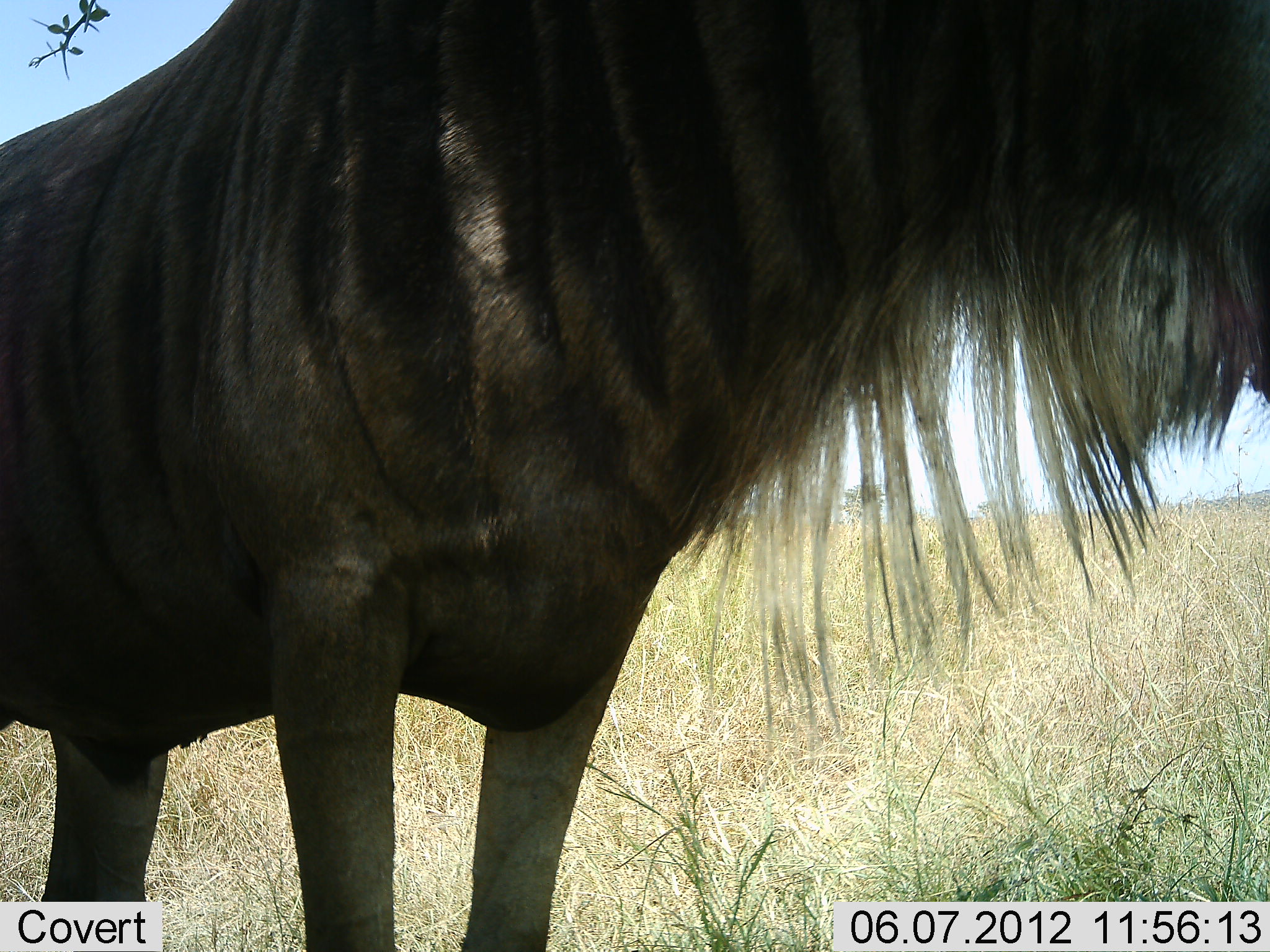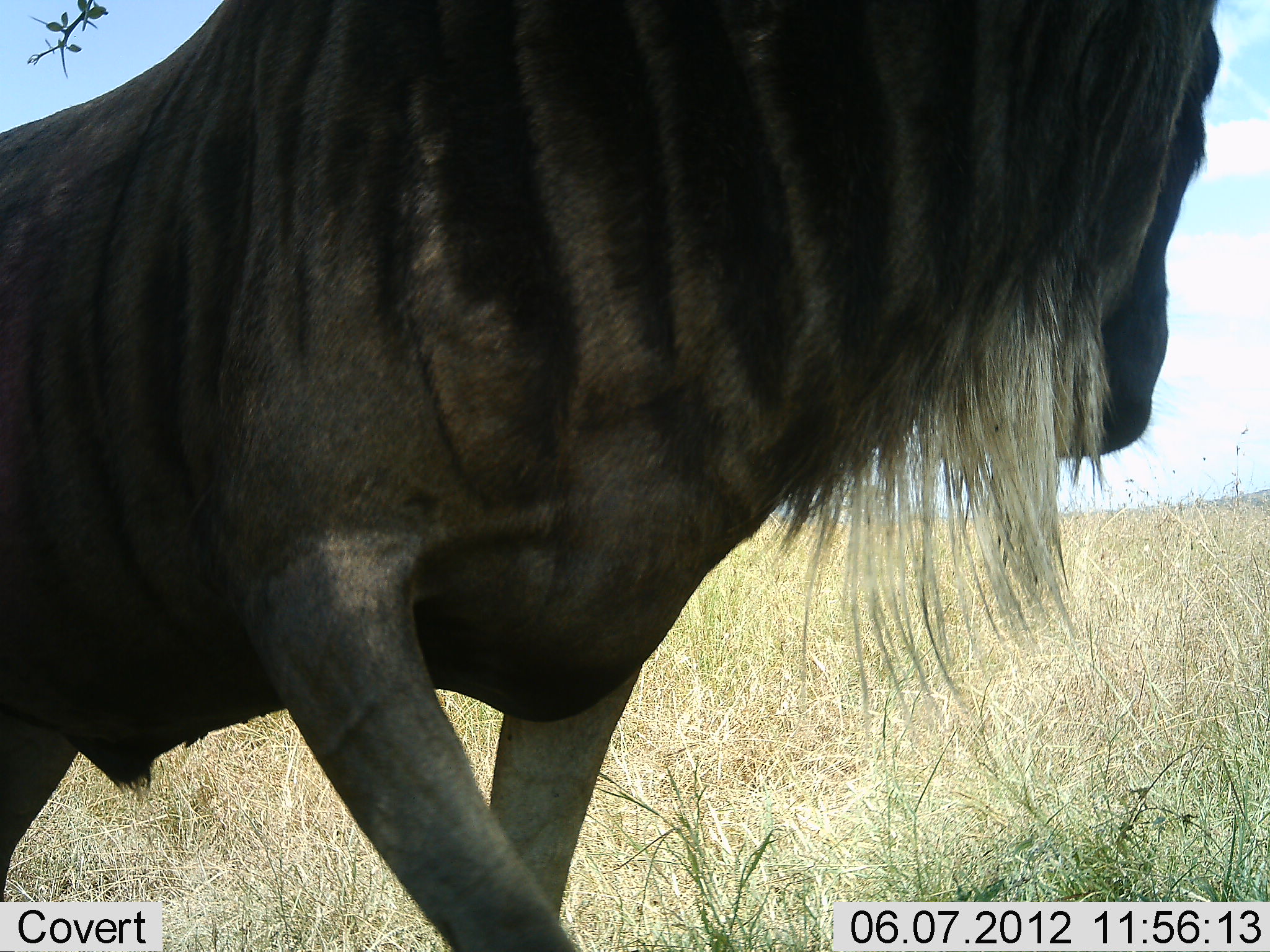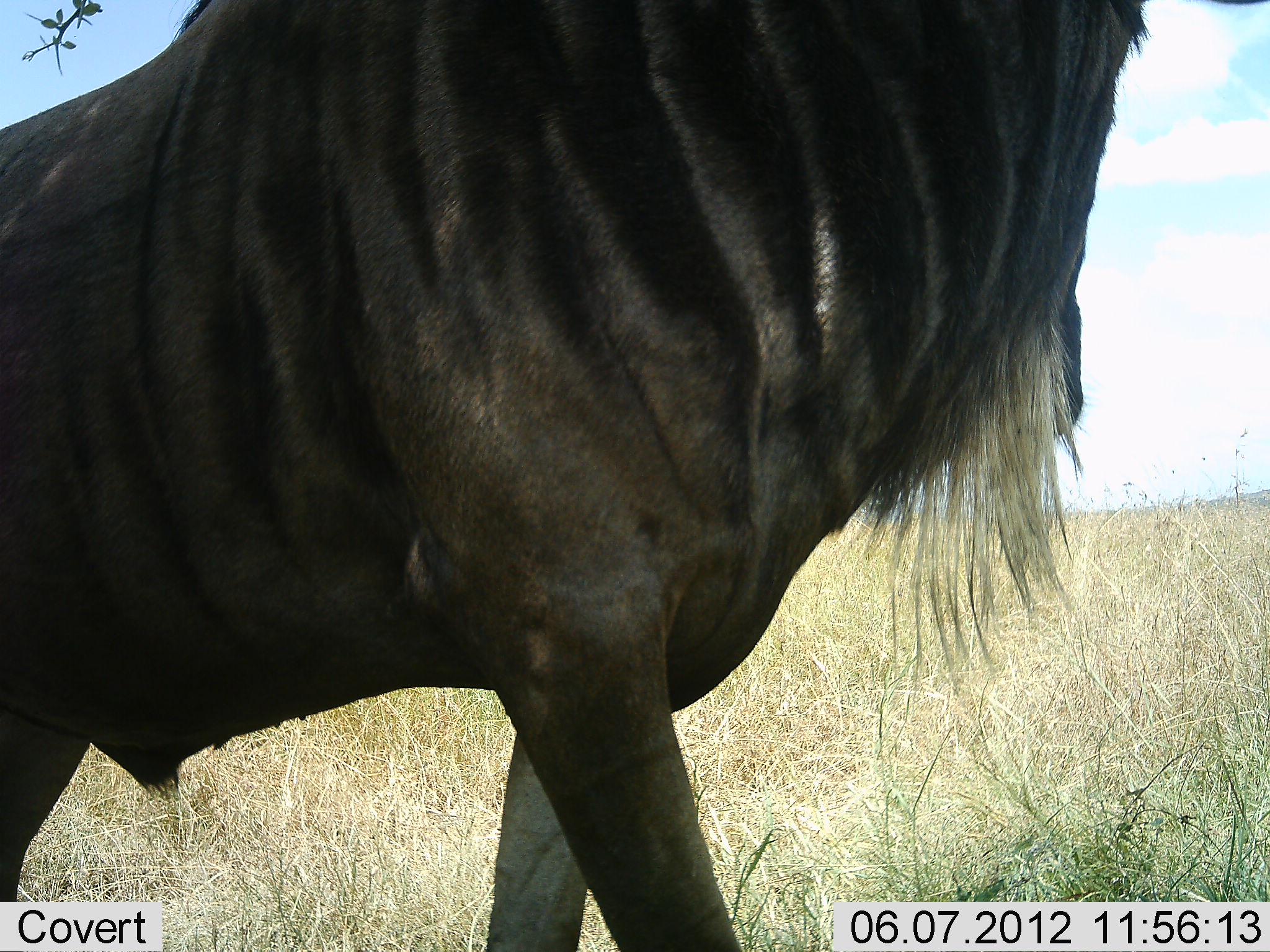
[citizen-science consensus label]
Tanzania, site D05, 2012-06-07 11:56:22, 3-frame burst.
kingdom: Animalia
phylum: Chordata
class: Mammalia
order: Artiodactyla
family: Bovidae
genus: Connochaetes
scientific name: Connochaetes taurinus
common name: blue wildebeest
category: wildebeest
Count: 1.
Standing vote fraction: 90%.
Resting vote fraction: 0%.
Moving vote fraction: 10%.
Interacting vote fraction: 0%.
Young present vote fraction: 0%.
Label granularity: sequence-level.